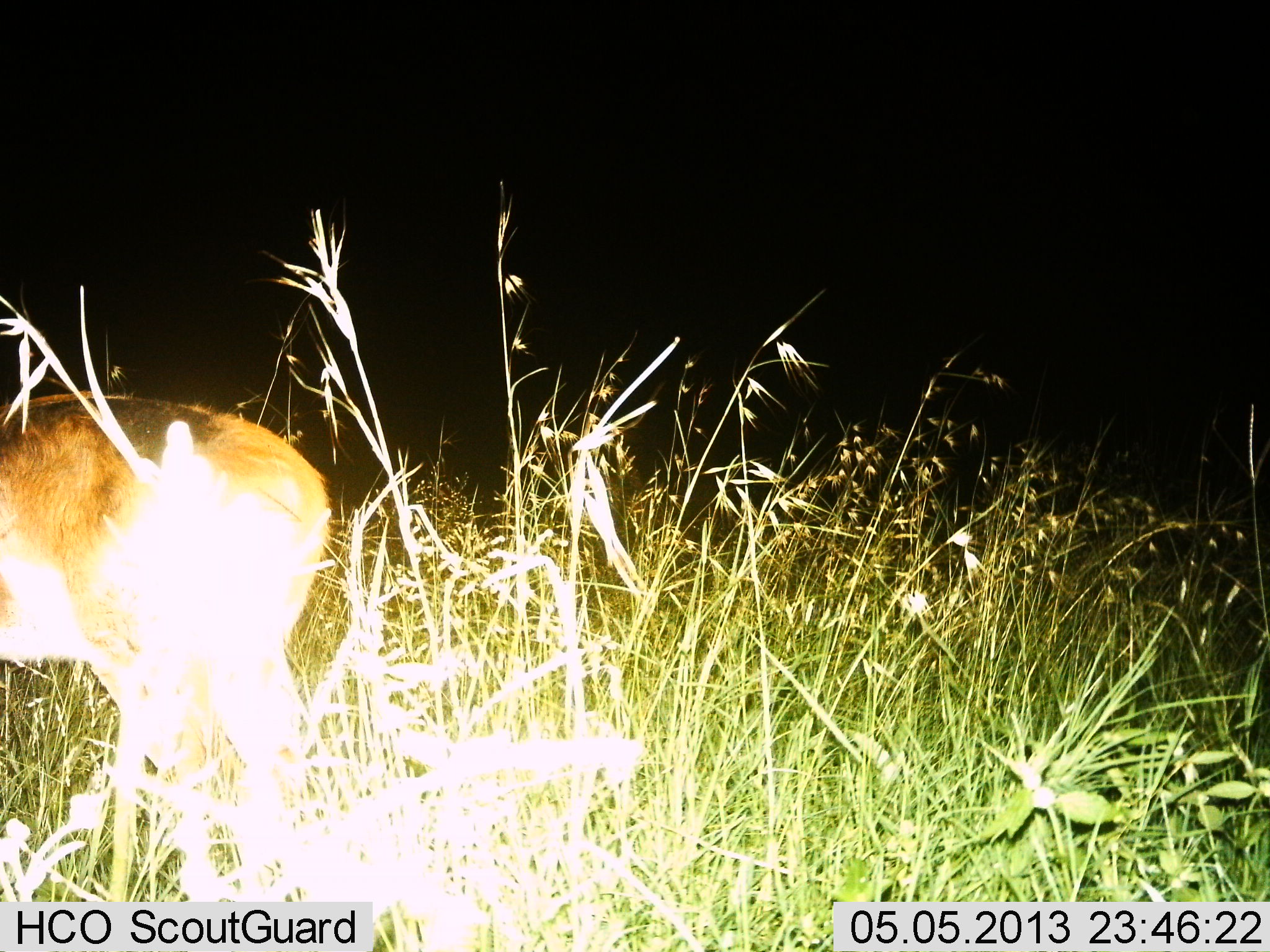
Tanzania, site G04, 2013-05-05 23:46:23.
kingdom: Animalia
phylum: Chordata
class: Mammalia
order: Artiodactyla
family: Bovidae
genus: Redunca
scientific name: Redunca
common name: reedbuck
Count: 1.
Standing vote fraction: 94%.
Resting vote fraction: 0%.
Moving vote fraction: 6%.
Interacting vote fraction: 0%.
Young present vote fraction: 0%.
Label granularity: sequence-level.